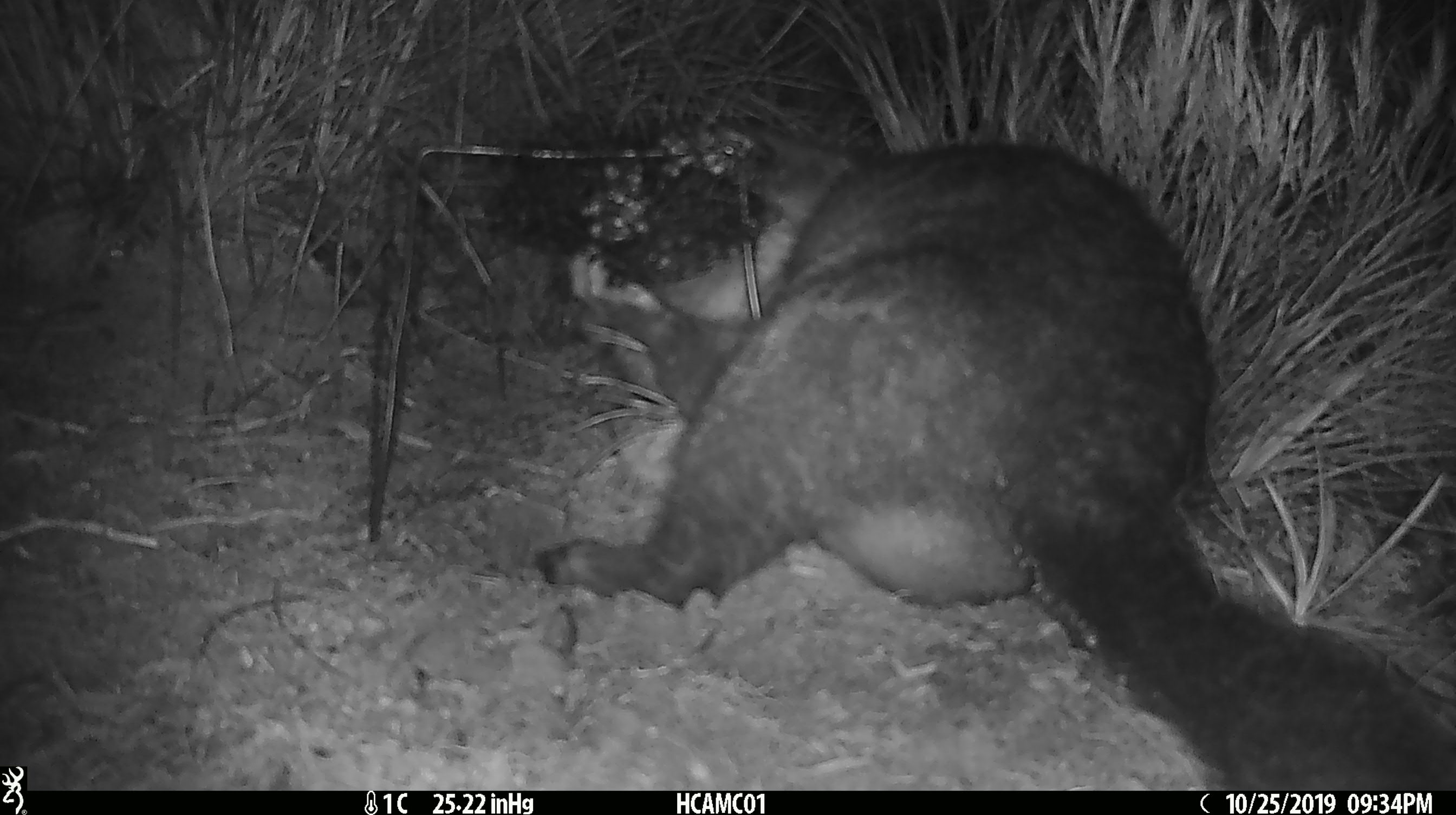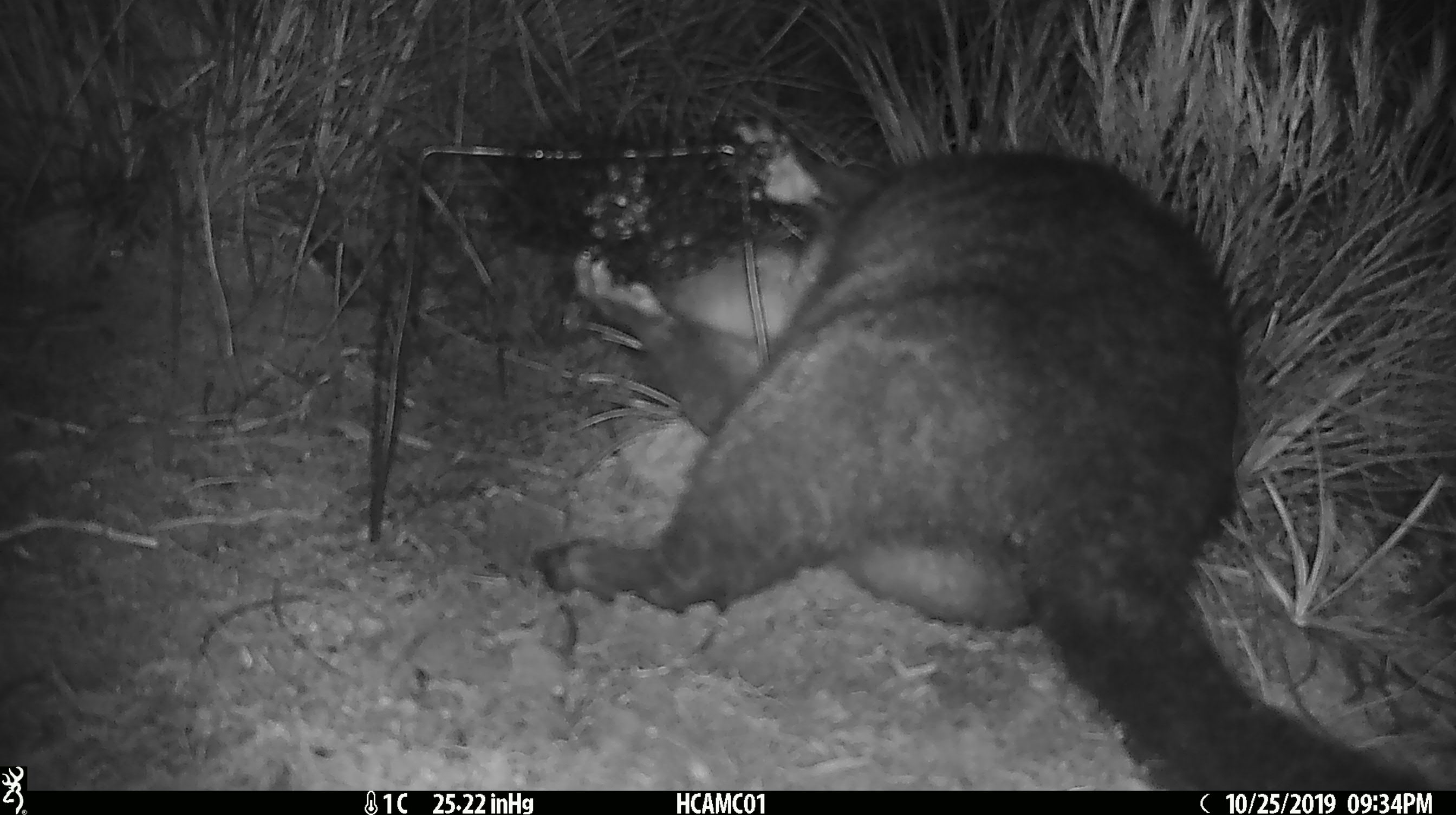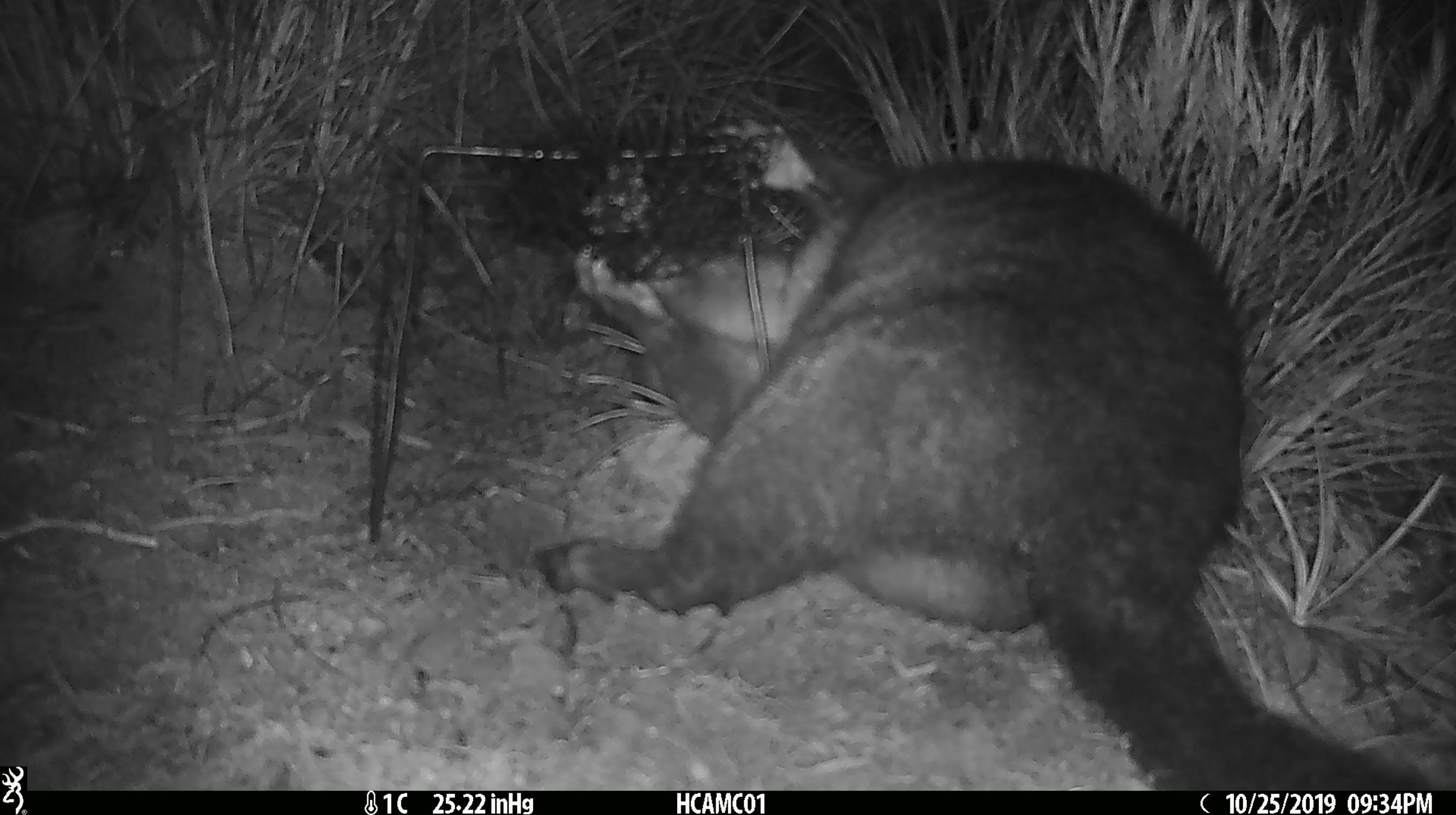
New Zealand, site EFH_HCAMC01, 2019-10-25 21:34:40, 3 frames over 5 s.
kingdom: Animalia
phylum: Chordata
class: Mammalia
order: Diprotodontia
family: Phalangeridae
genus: Trichosurus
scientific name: Trichosurus vulpecula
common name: common brushtail possum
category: possum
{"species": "possum (common brushtail possum) (Trichosurus vulpecula)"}